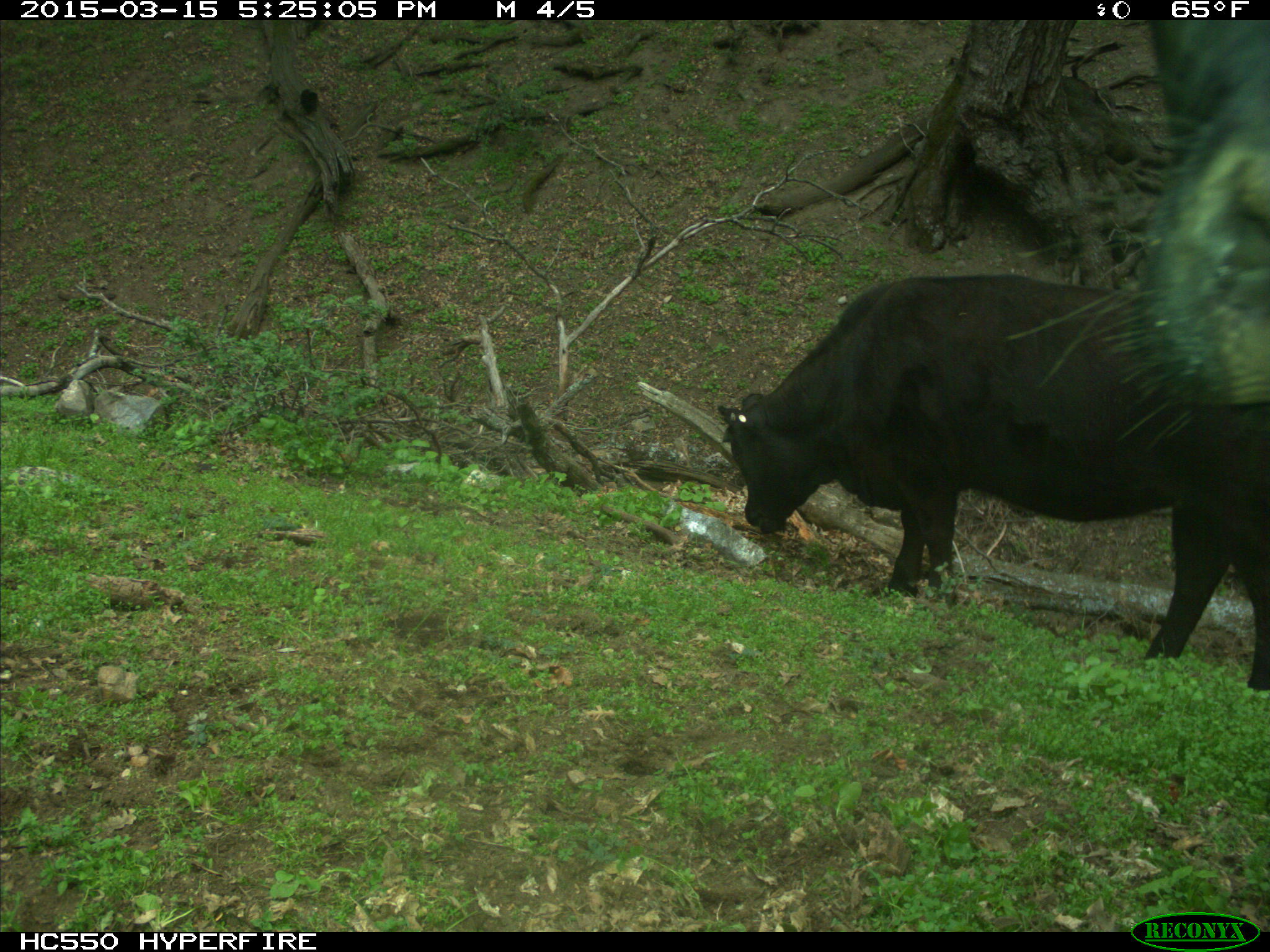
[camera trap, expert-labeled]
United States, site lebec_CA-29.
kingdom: Animalia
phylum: Chordata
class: Mammalia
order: Artiodactyla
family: Bovidae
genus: Bos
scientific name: Bos taurus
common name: domestic cow